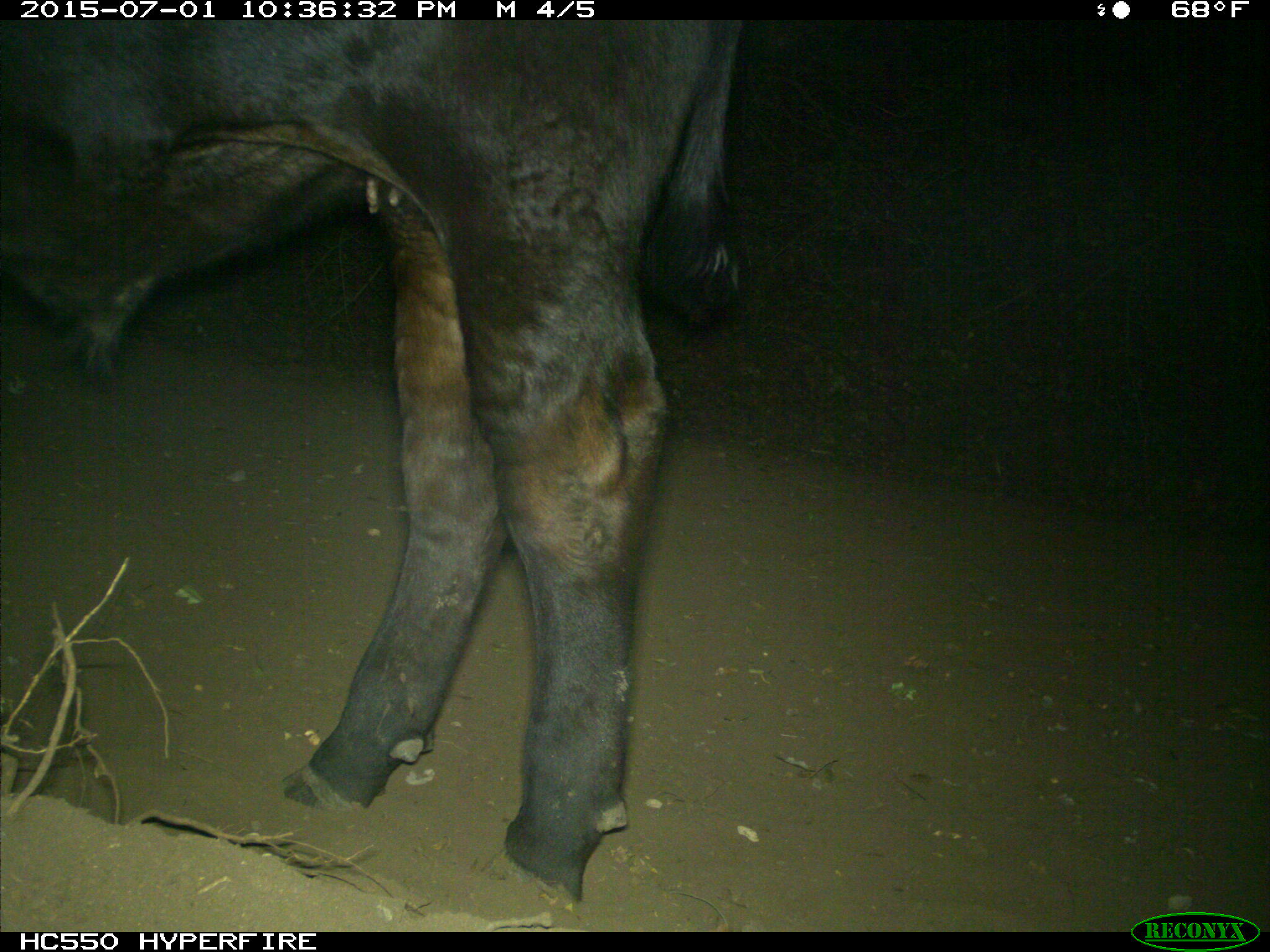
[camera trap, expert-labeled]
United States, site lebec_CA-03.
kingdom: Animalia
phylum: Chordata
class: Mammalia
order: Artiodactyla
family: Bovidae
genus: Bos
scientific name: Bos taurus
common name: domestic cow